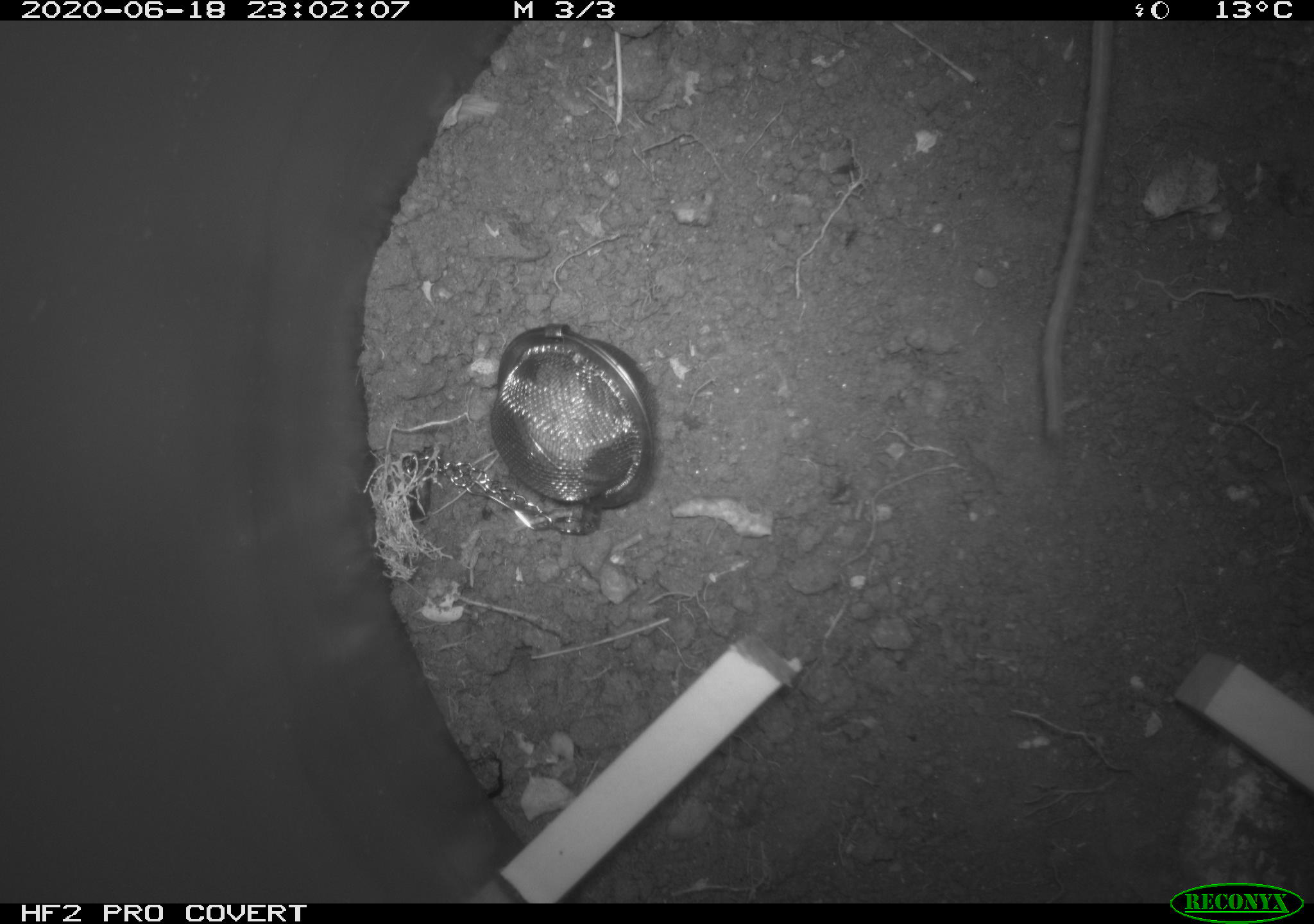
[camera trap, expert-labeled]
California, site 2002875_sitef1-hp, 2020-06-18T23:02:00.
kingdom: Animalia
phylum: Chordata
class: Mammalia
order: Rodentia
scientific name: Rodentia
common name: mouse species